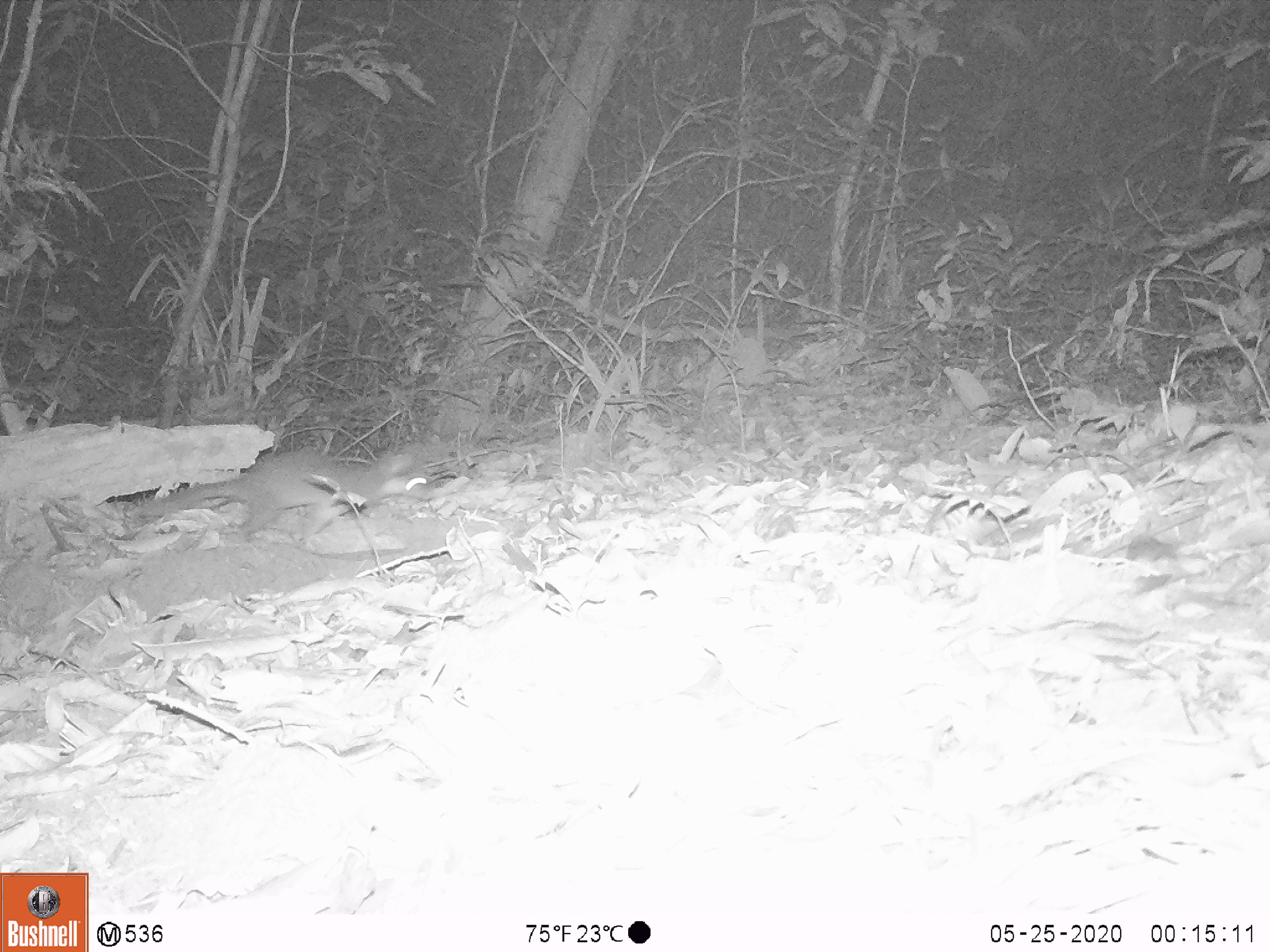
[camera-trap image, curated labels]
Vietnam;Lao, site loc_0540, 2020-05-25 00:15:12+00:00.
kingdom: Animalia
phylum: Chordata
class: Mammalia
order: Carnivora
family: Mustelidae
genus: Melogale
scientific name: Melogale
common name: ferret badger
Ferret badger (Melogale). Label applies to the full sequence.